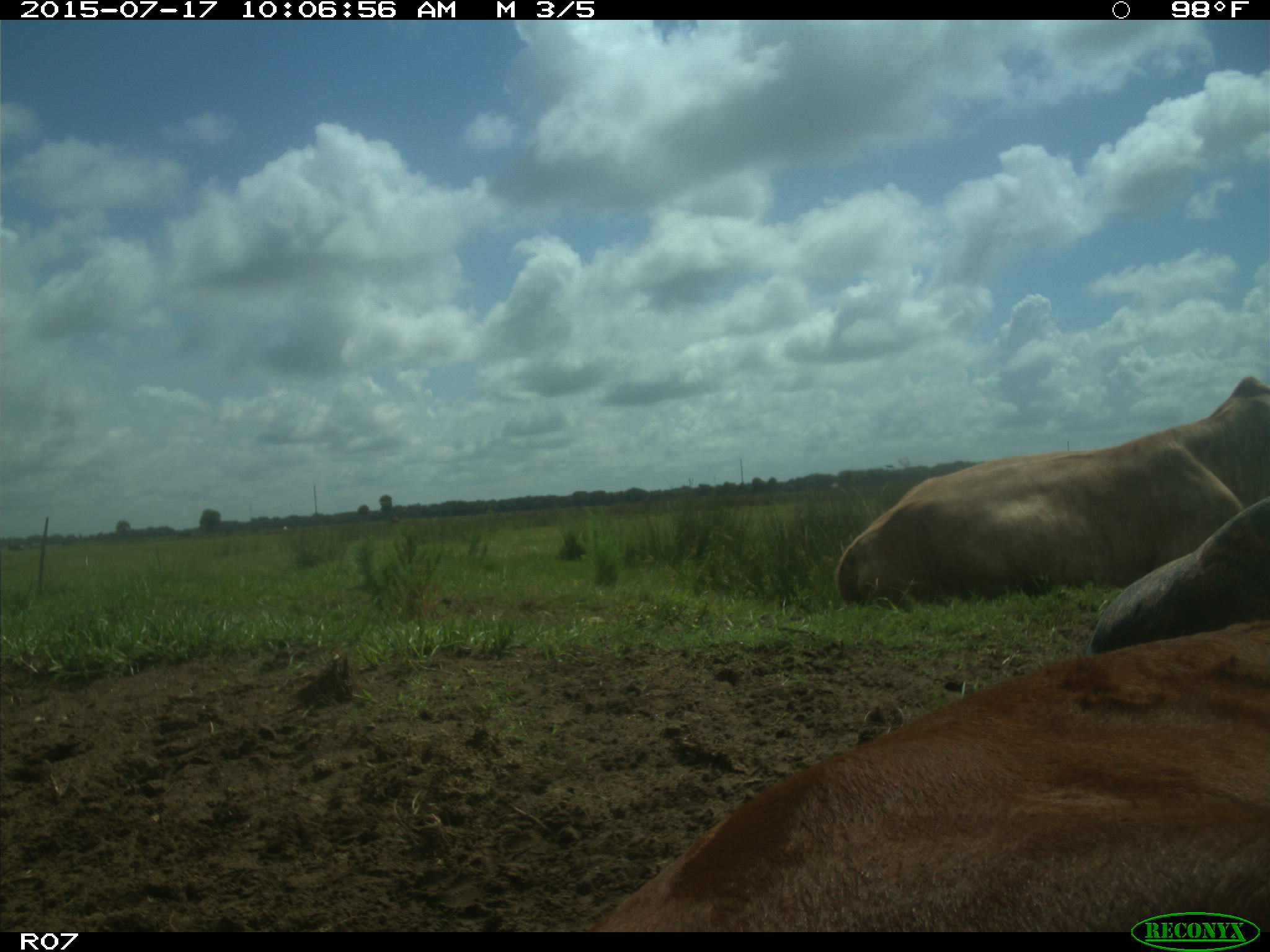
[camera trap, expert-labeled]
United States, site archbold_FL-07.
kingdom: Animalia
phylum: Chordata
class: Mammalia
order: Artiodactyla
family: Bovidae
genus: Bos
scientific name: Bos taurus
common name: domestic cow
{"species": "Bos taurus (domestic cow)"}